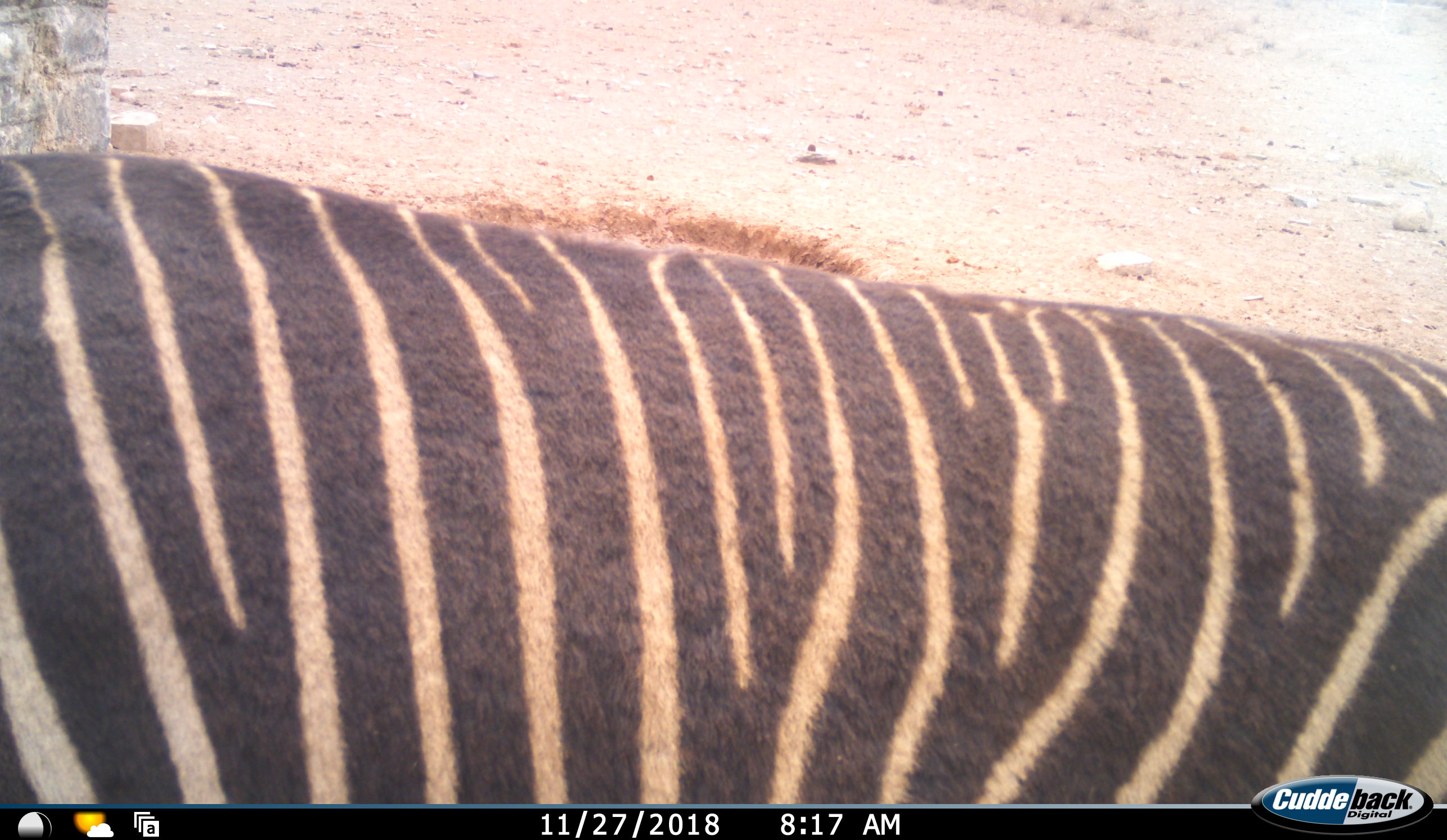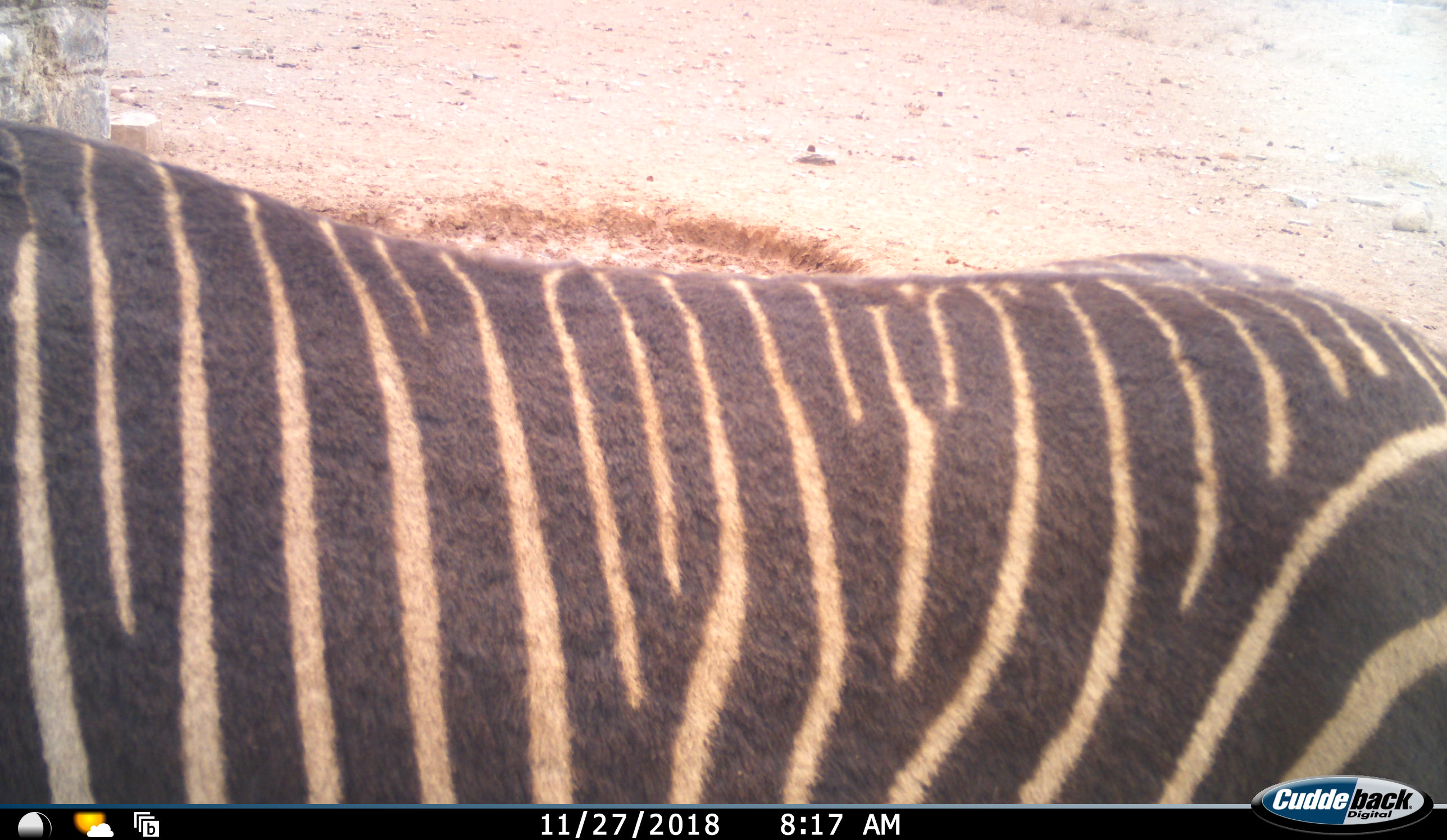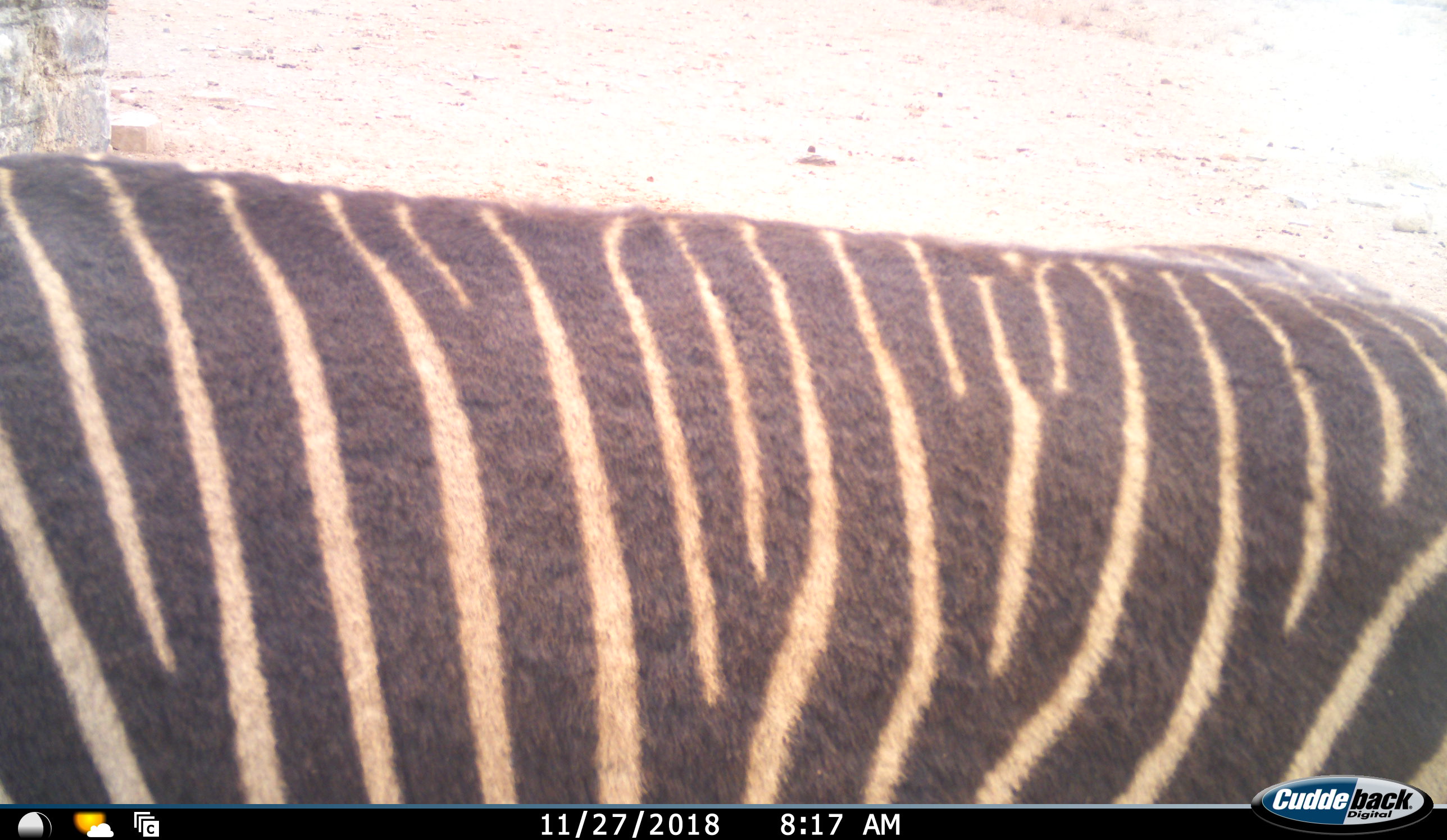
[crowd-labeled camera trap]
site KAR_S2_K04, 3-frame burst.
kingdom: Animalia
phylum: Chordata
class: Mammalia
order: Perissodactyla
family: Equidae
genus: Equus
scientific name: Equus zebra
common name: mountain zebra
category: zebramountain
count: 1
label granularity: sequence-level